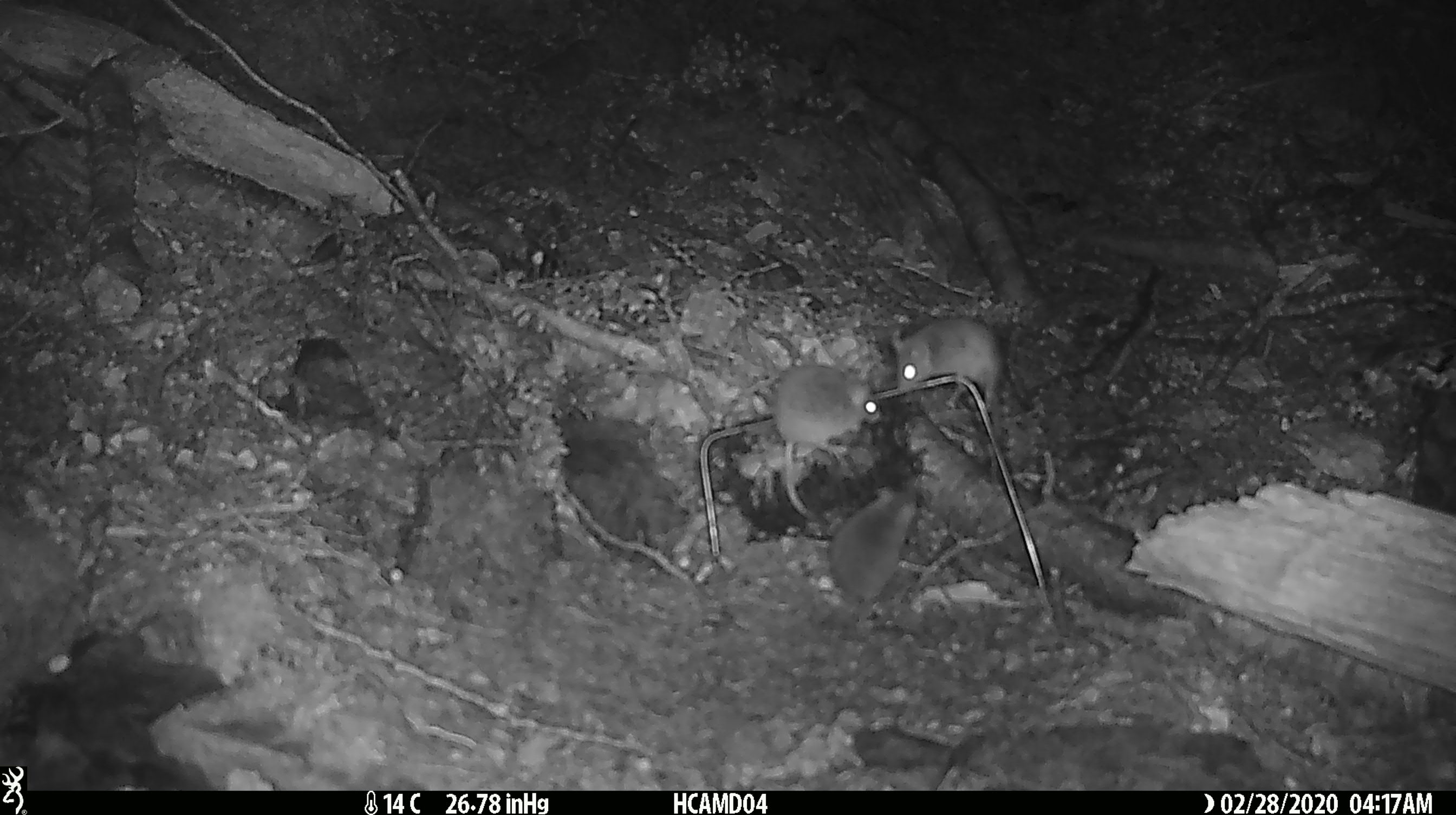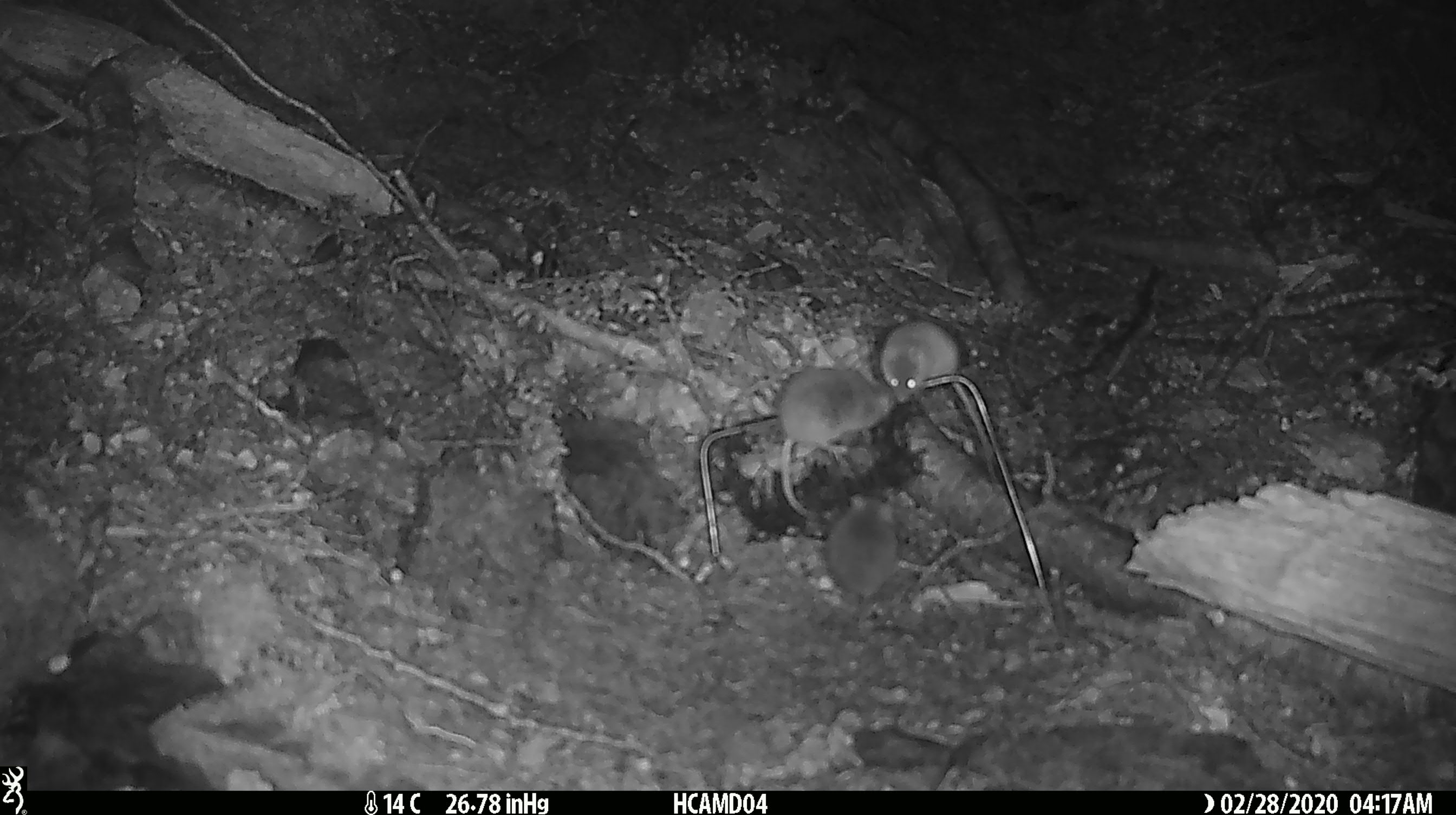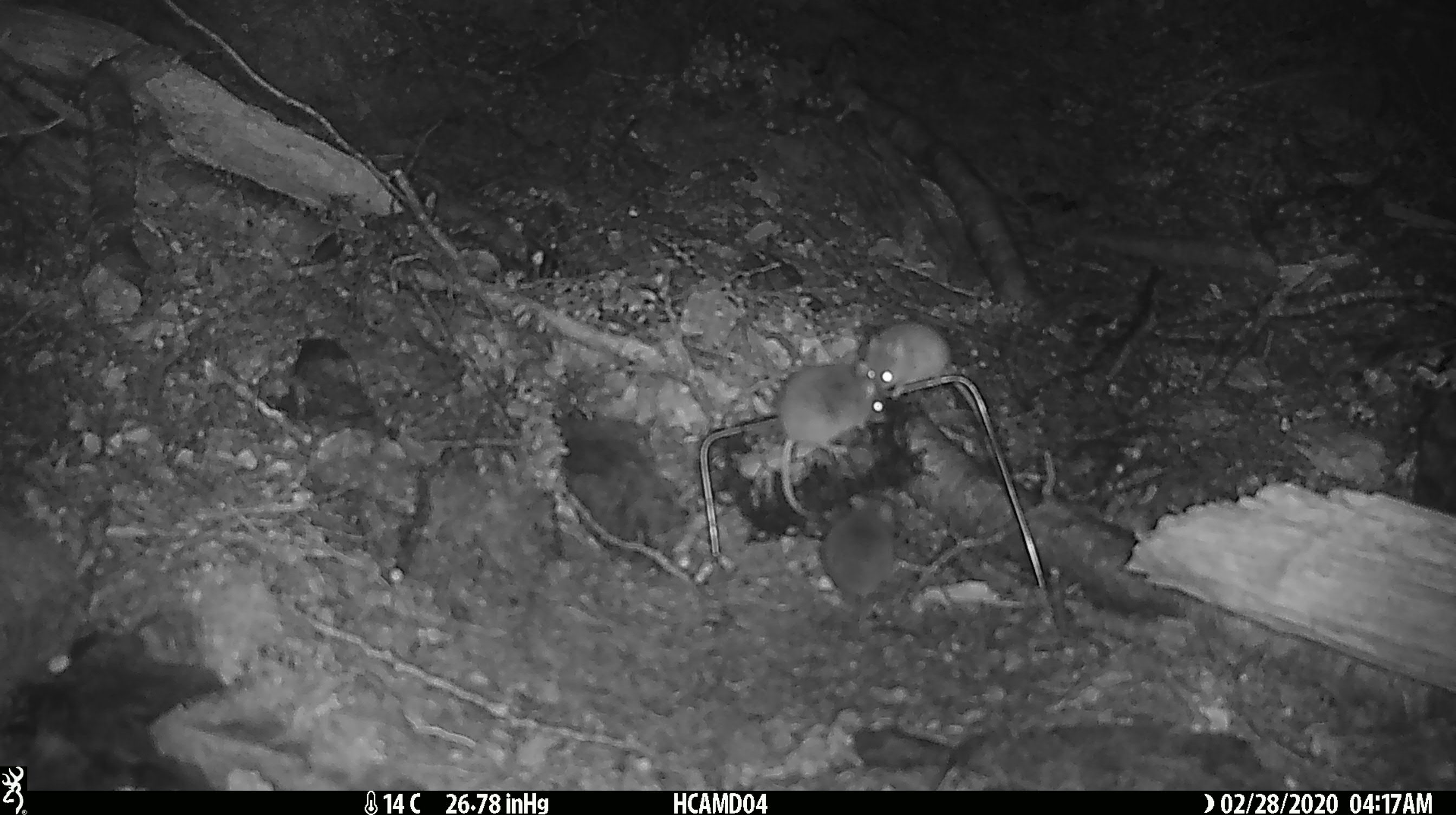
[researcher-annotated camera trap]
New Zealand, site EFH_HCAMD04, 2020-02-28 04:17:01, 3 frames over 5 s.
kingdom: Animalia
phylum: Chordata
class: Mammalia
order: Rodentia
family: Muridae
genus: Mus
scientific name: Mus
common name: mouse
Mouse (Mus).